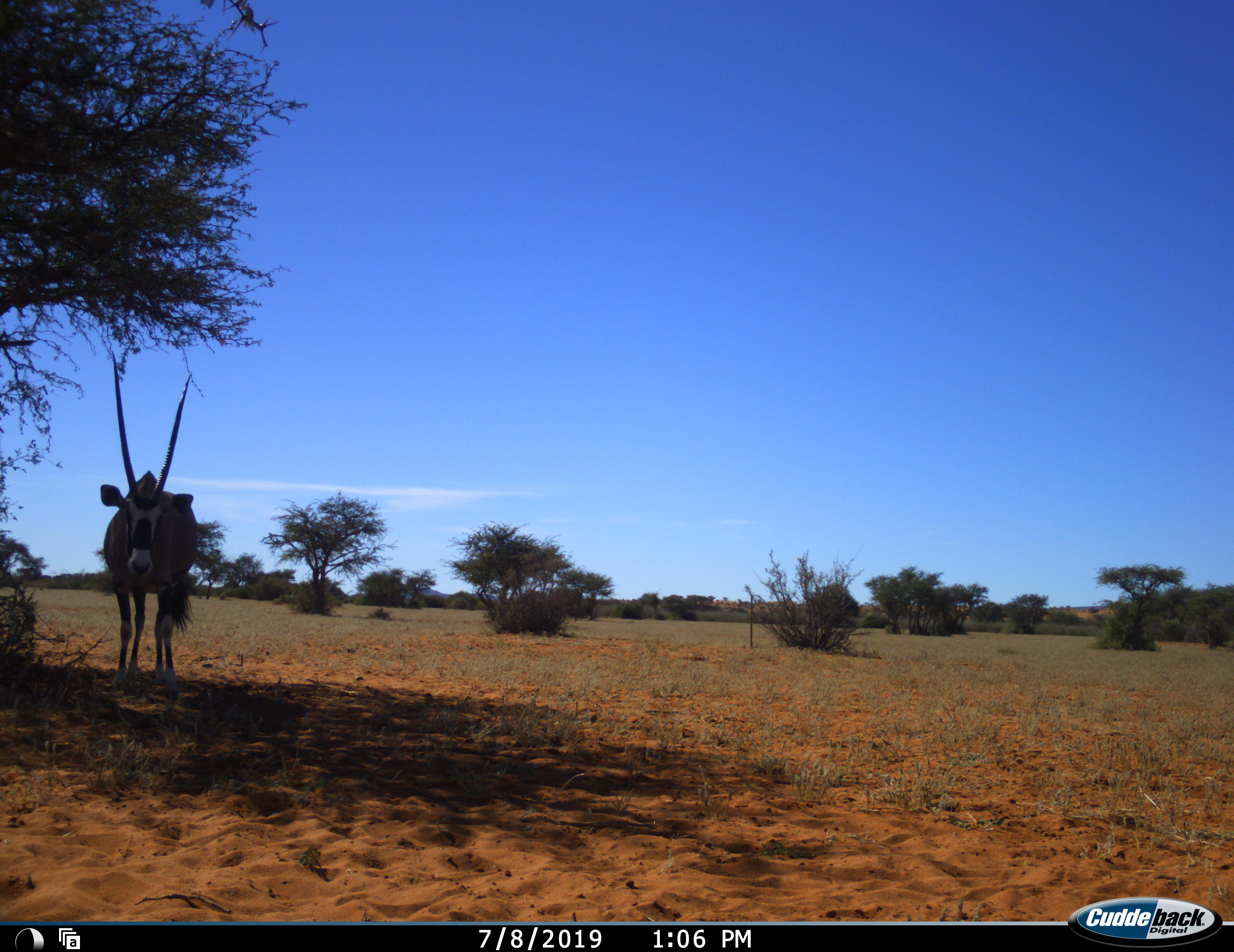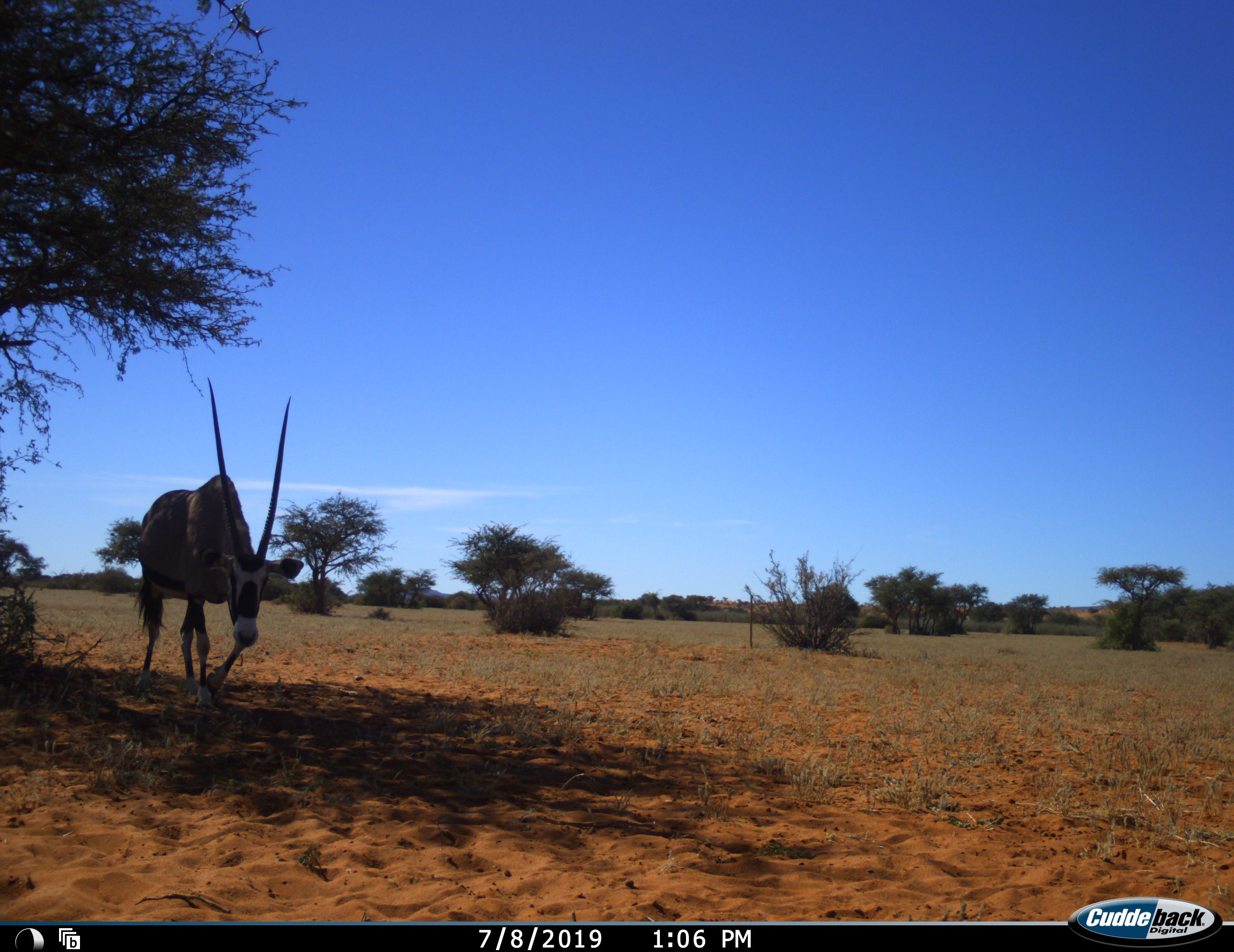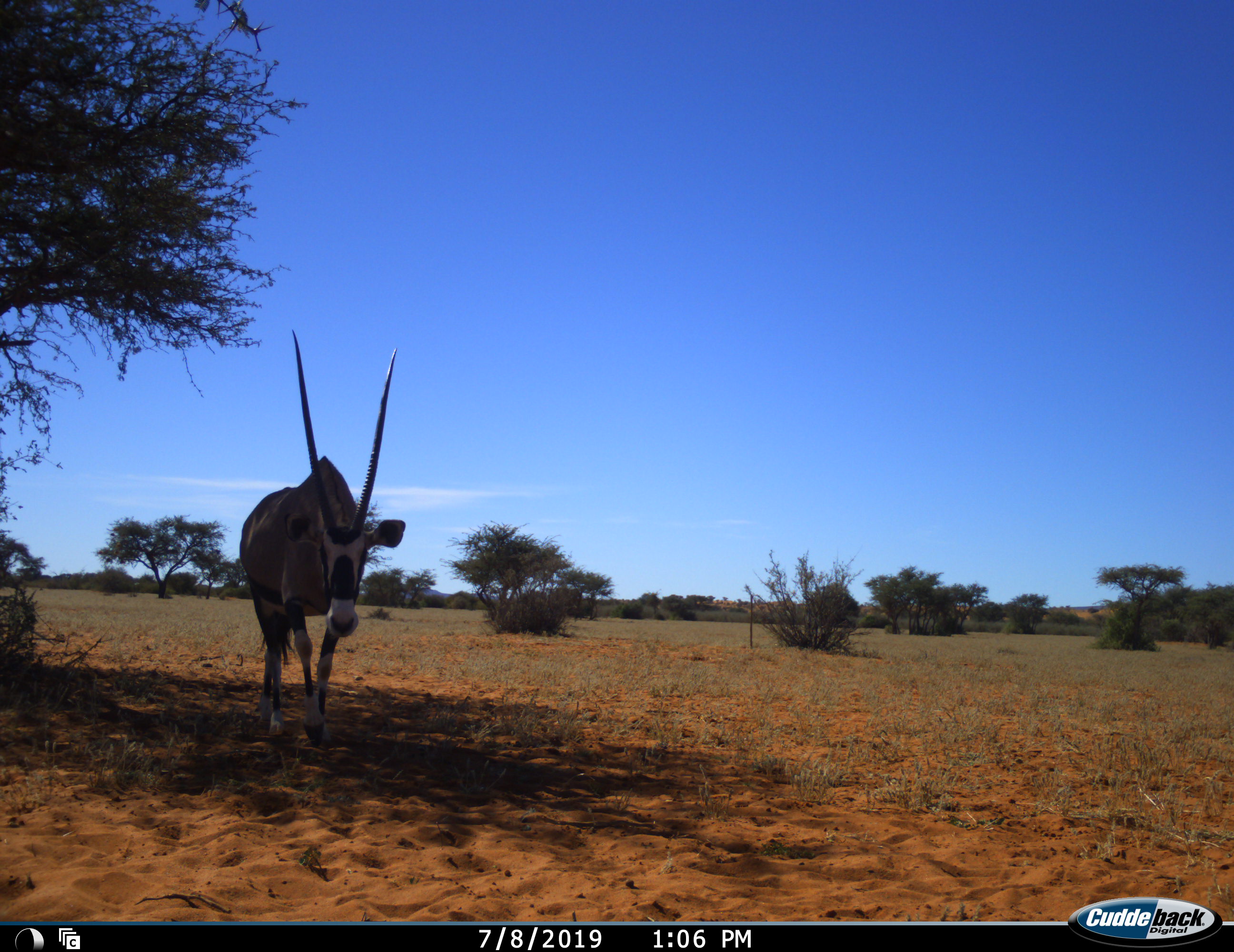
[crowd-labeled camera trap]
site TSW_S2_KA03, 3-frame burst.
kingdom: Animalia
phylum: Chordata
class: Mammalia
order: Artiodactyla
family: Bovidae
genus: Oryx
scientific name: Oryx gazella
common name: gemsbok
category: oryx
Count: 1.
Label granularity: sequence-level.